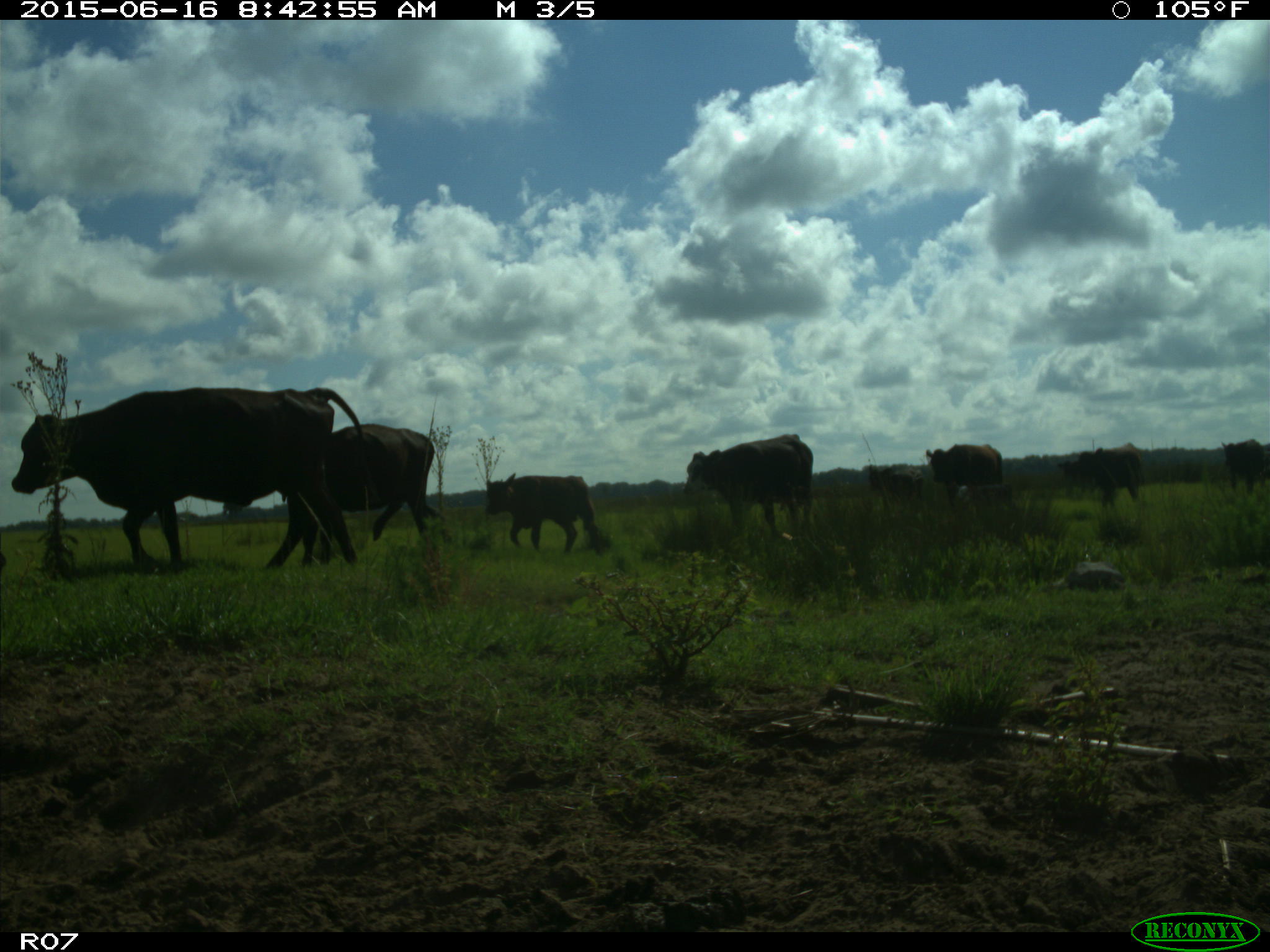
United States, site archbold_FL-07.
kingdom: Animalia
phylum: Chordata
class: Mammalia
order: Artiodactyla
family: Bovidae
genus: Bos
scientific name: Bos taurus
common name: domestic cow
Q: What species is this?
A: Bos taurus (domestic cow).